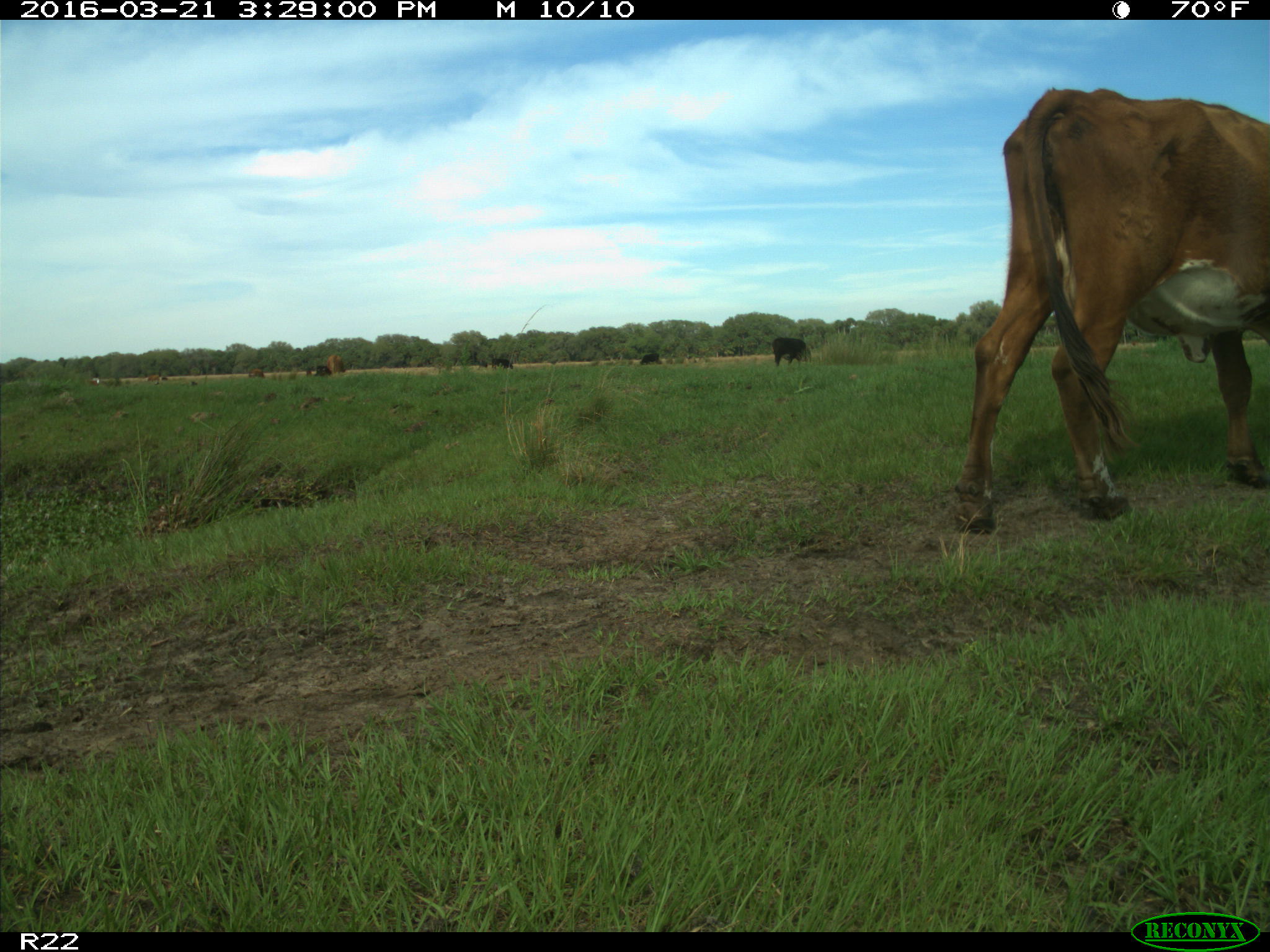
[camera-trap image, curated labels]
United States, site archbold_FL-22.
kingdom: Animalia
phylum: Chordata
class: Mammalia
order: Artiodactyla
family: Bovidae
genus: Bos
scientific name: Bos taurus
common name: domestic cow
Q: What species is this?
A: Bos taurus (domestic cow).